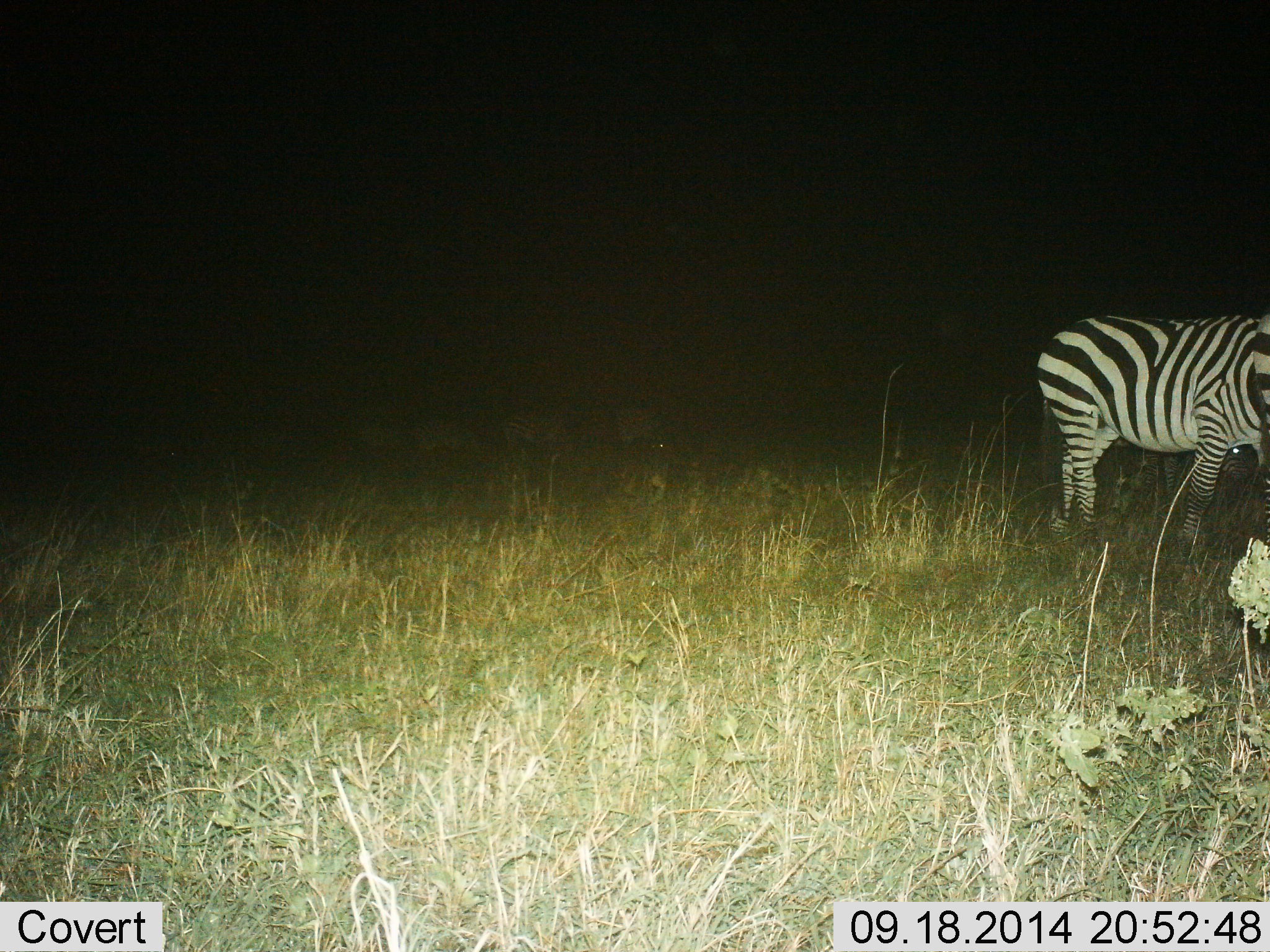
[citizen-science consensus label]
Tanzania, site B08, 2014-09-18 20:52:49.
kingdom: Animalia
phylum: Chordata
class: Mammalia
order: Perissodactyla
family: Equidae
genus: Equus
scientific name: Equus quagga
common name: plains zebra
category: zebra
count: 1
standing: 80%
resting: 0%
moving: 20%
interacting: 0%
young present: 0%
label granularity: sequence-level